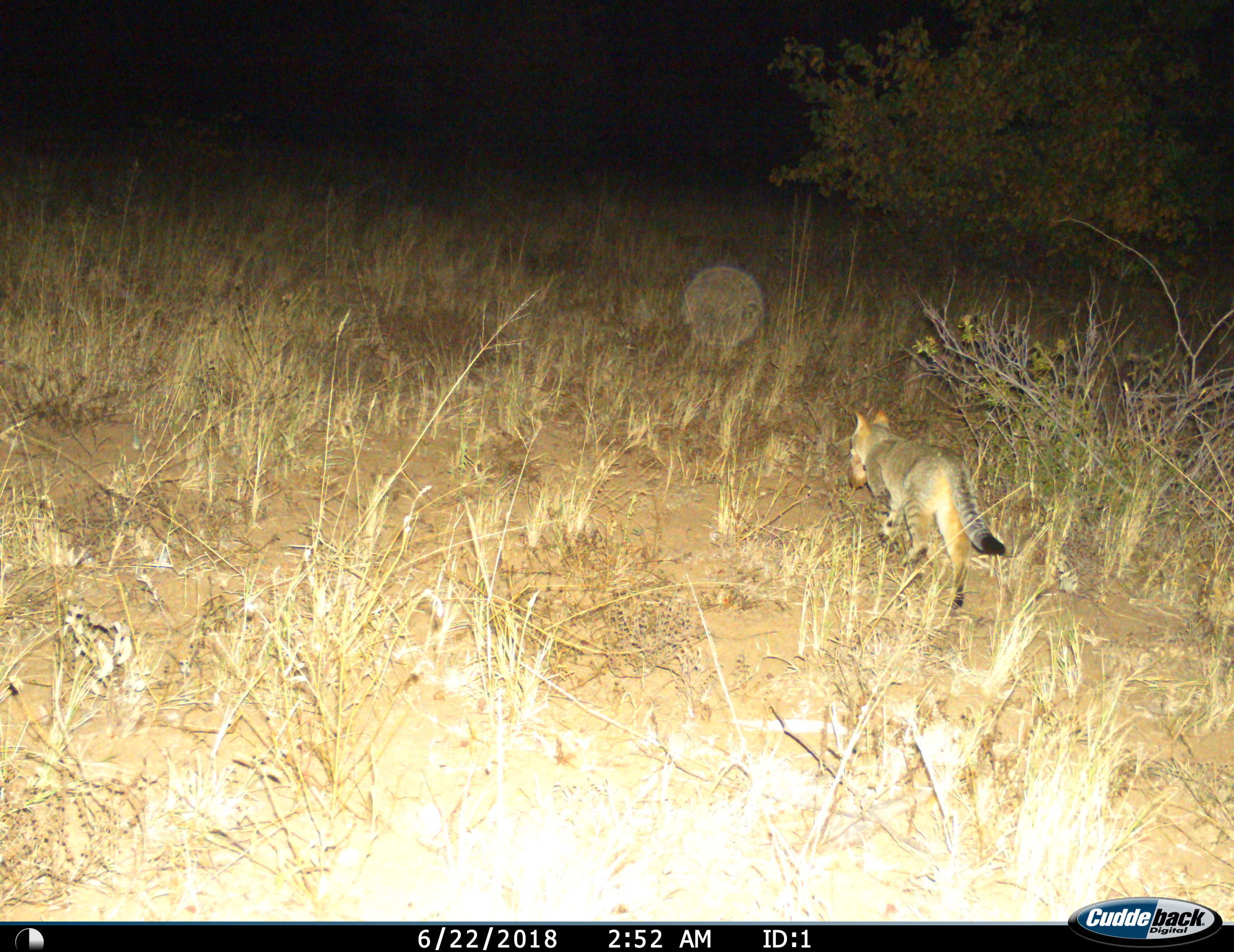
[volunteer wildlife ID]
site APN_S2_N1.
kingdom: Animalia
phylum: Chordata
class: Mammalia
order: Carnivora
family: Felidae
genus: Felis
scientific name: Felis lybica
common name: african wild cat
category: africanwildcat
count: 1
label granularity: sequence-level